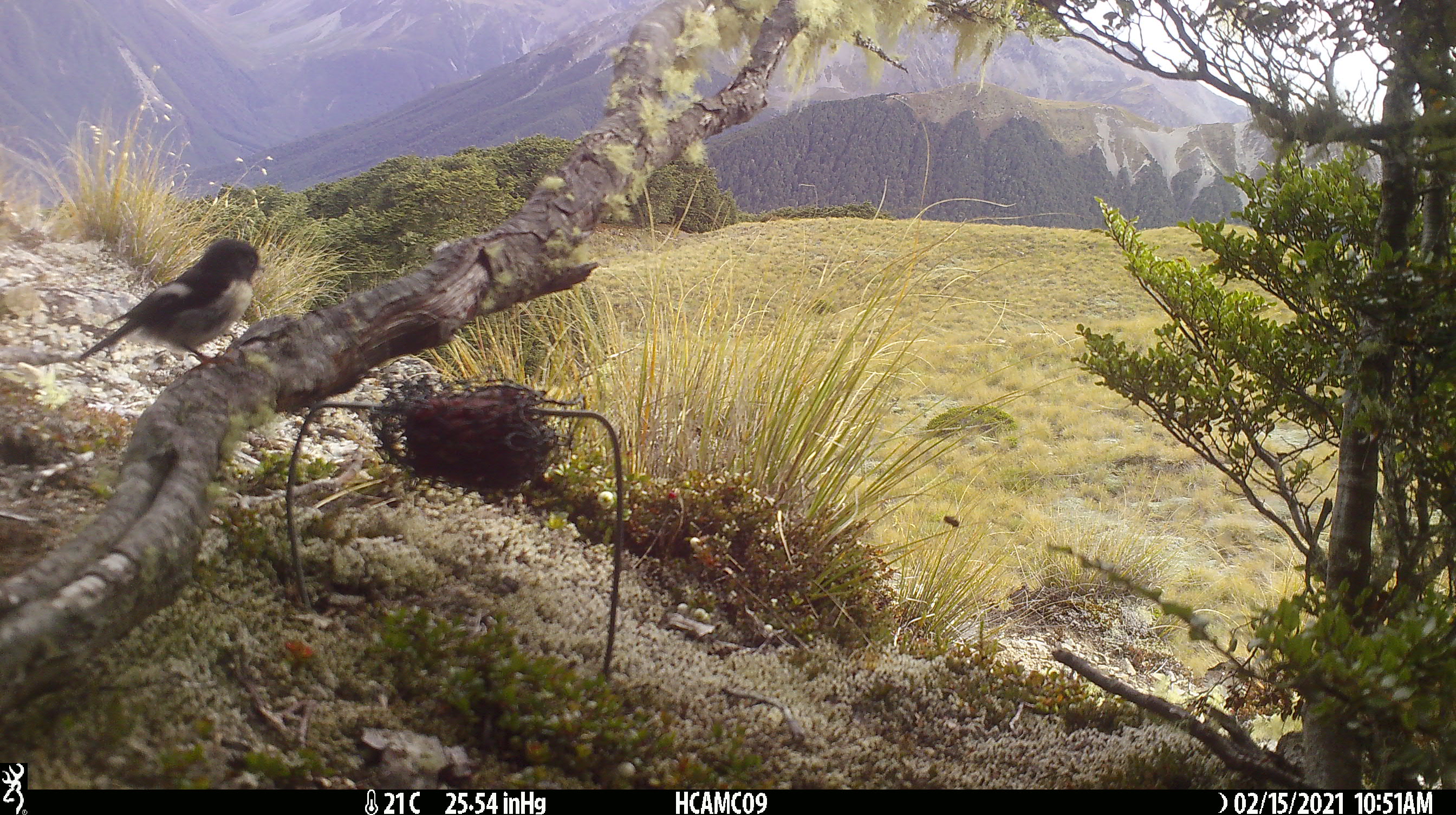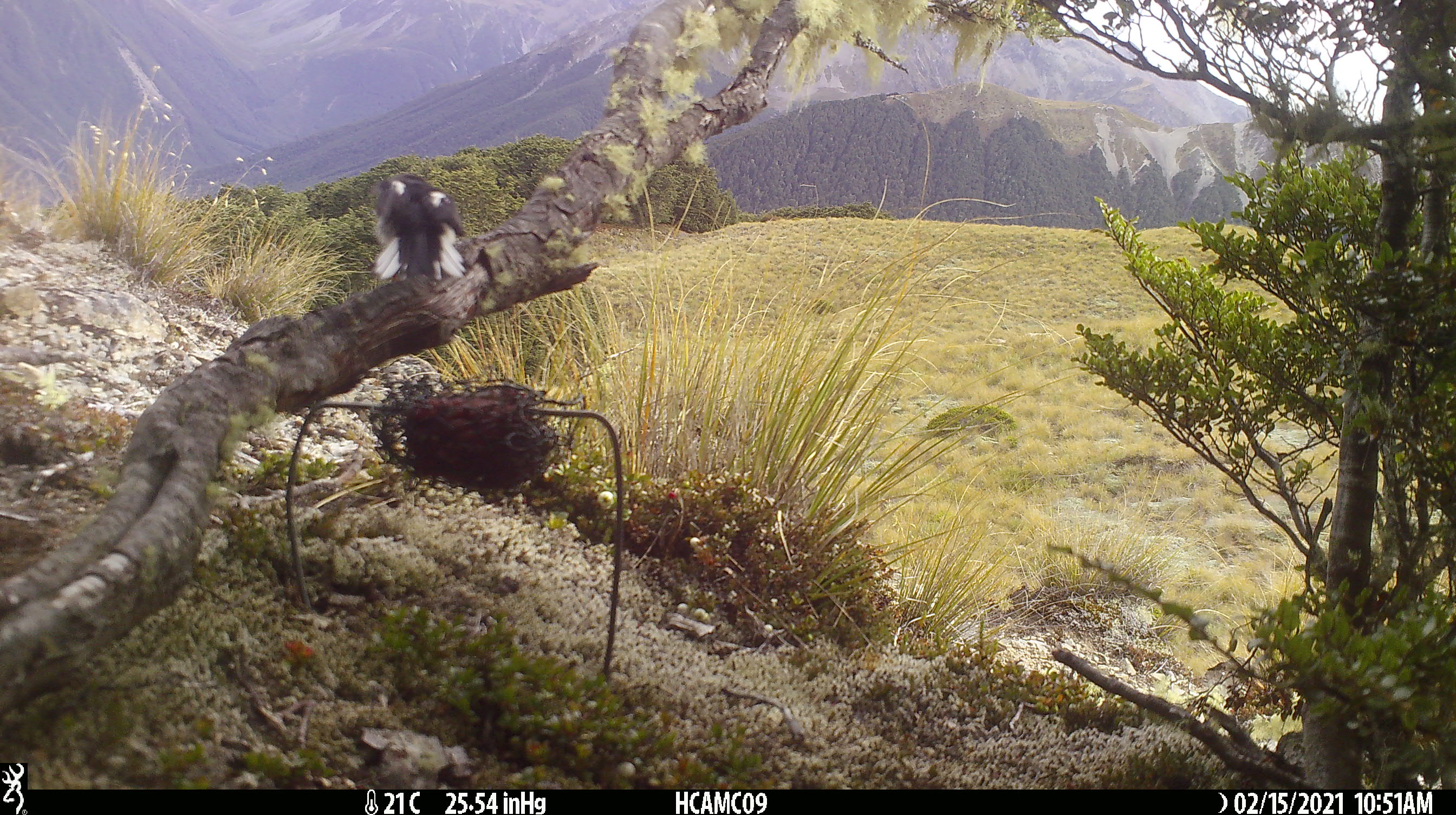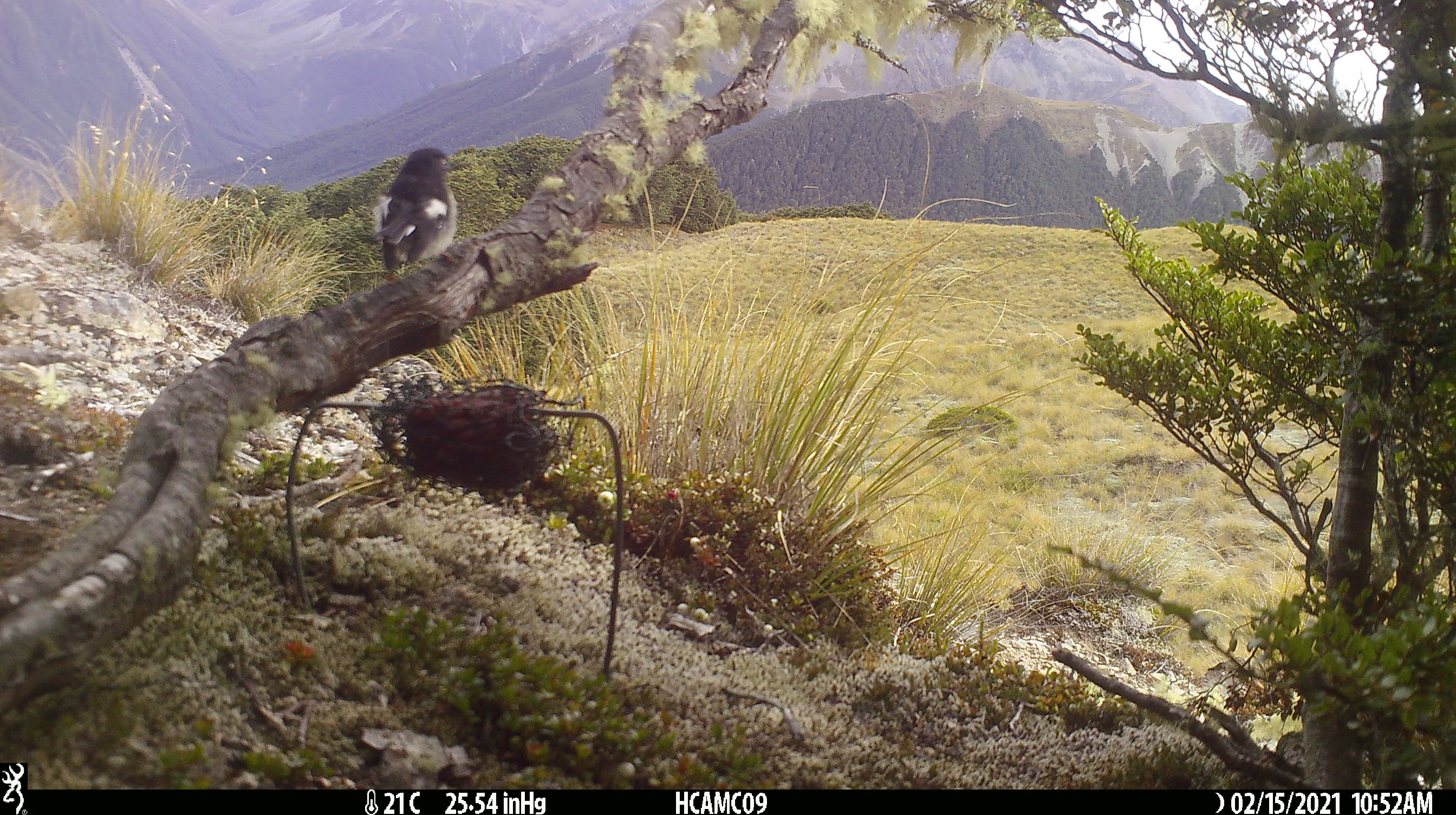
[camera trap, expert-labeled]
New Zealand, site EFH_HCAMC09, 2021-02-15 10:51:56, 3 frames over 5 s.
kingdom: Animalia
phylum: Chordata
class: Aves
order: Passeriformes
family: Petroicidae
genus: Petroica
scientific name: Petroica macrocephala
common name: tomtit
Tomtit (Petroica macrocephala).